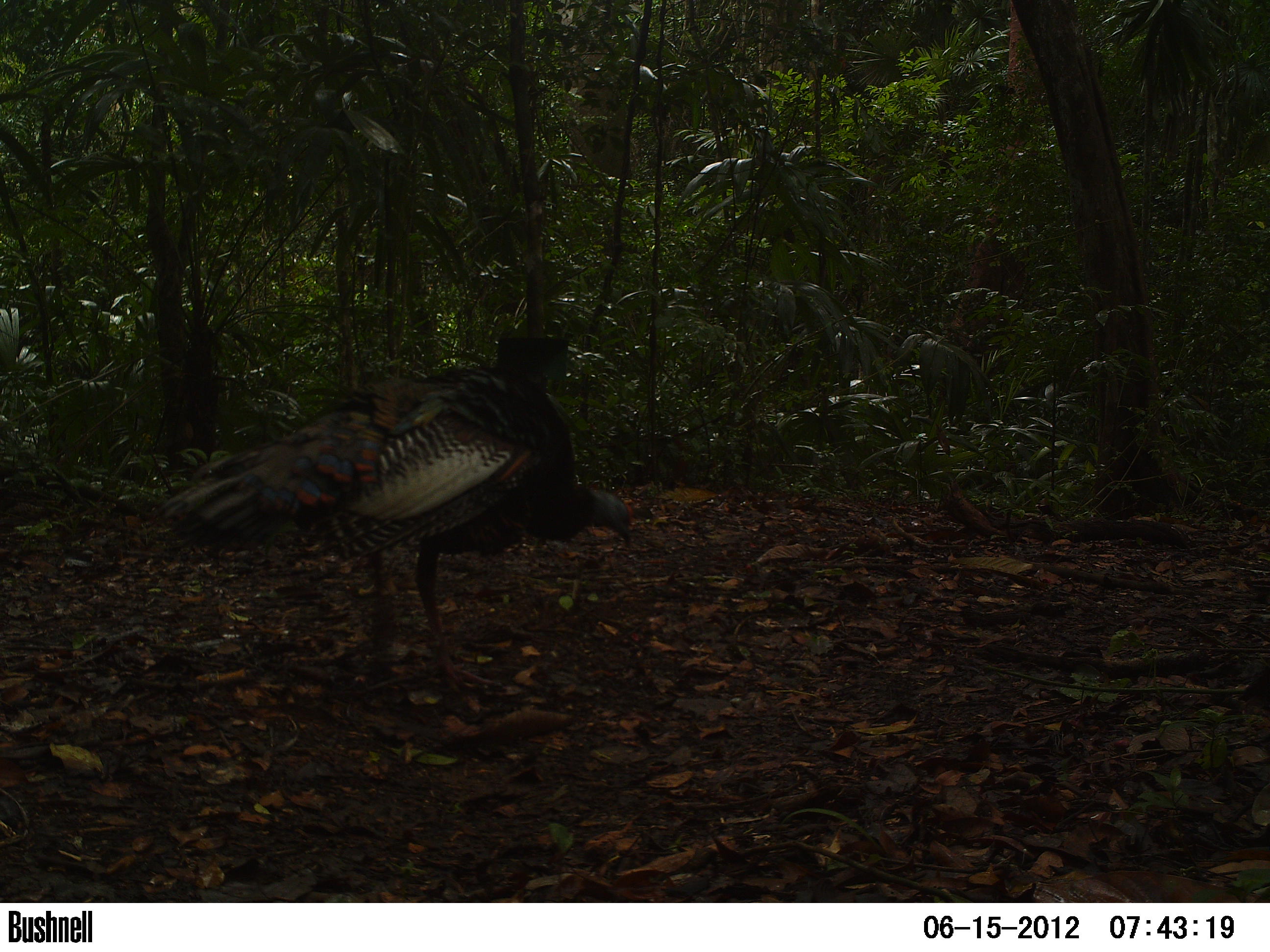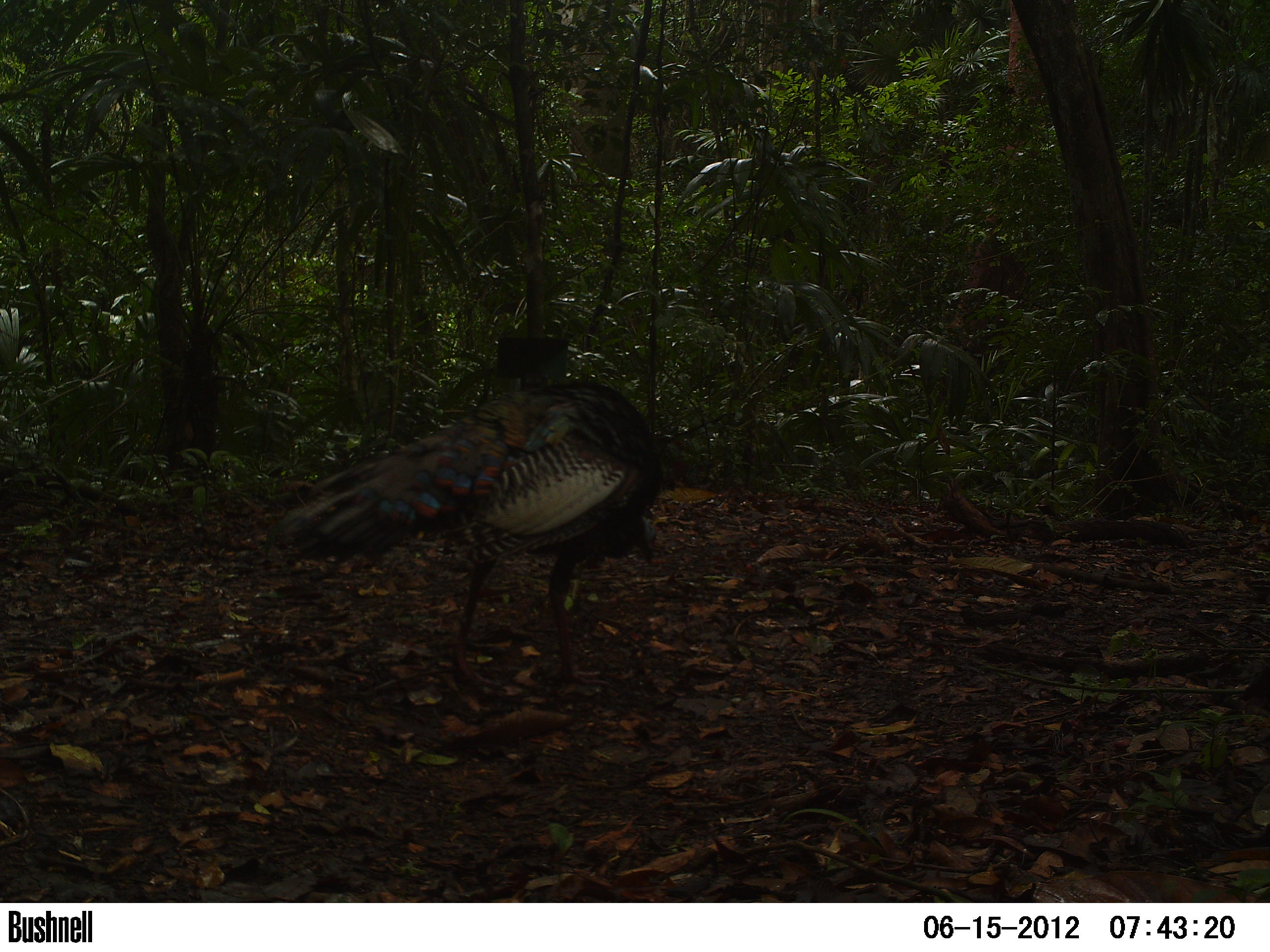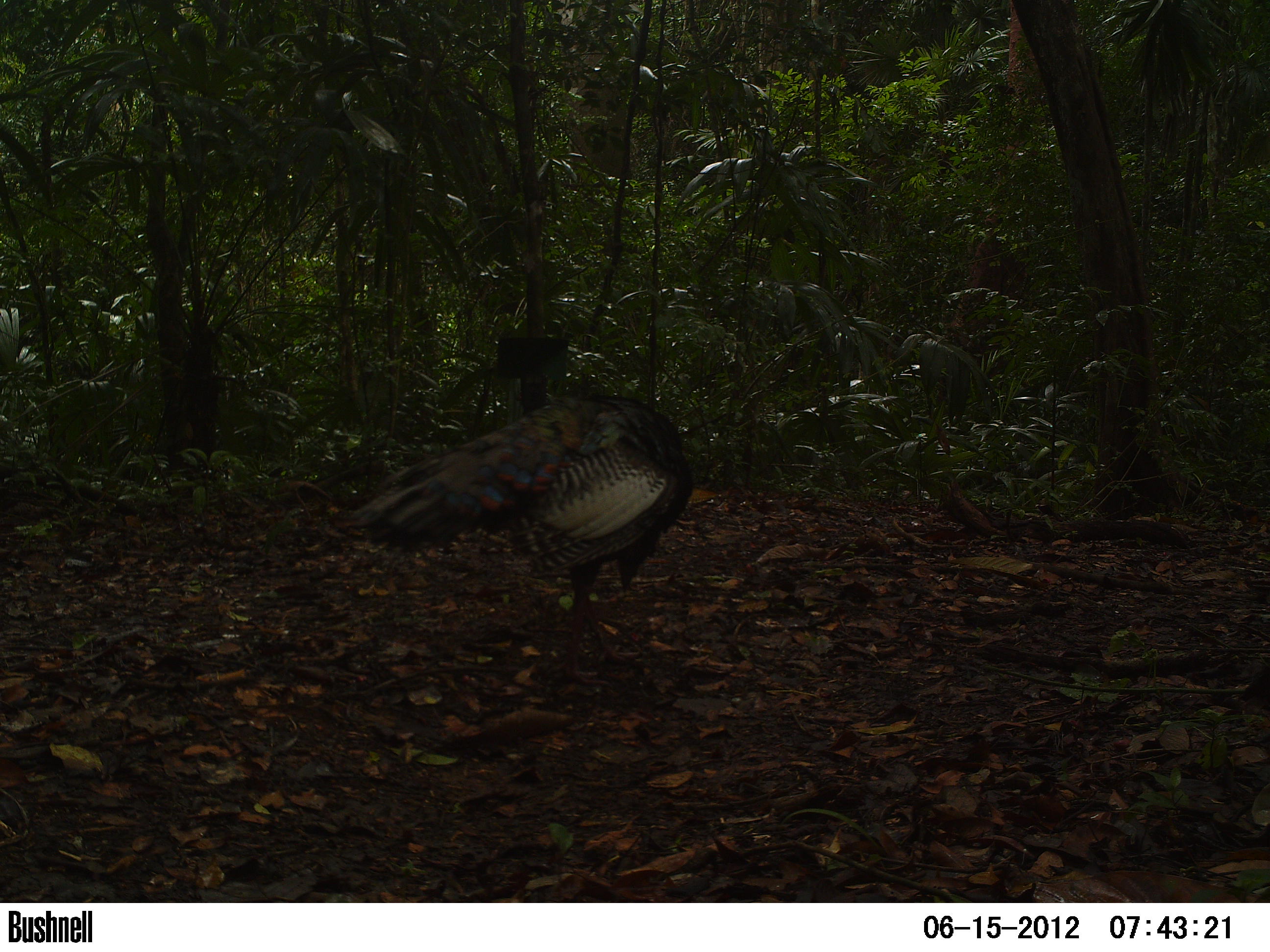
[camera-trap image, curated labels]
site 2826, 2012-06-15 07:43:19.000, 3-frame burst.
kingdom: Animalia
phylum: Chordata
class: Aves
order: Galliformes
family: Phasianidae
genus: Meleagris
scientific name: Meleagris ocellata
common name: ocellated turkey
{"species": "Meleagris ocellata (ocellated turkey)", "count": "1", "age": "adult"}